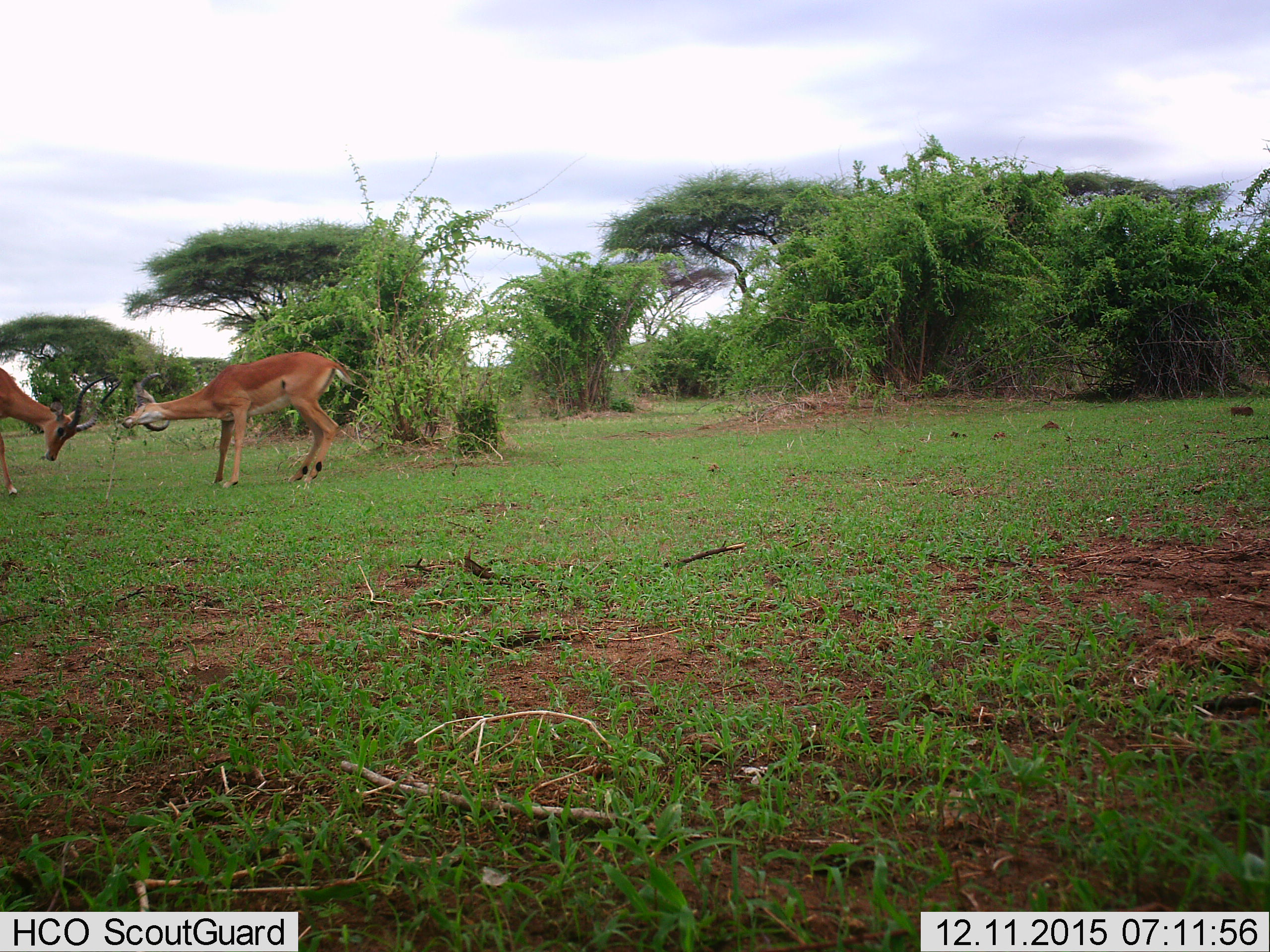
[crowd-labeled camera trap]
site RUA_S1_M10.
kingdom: Animalia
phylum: Chordata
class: Mammalia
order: Artiodactyla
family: Bovidae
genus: Aepyceros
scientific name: Aepyceros melampus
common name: impala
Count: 2.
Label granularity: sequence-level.